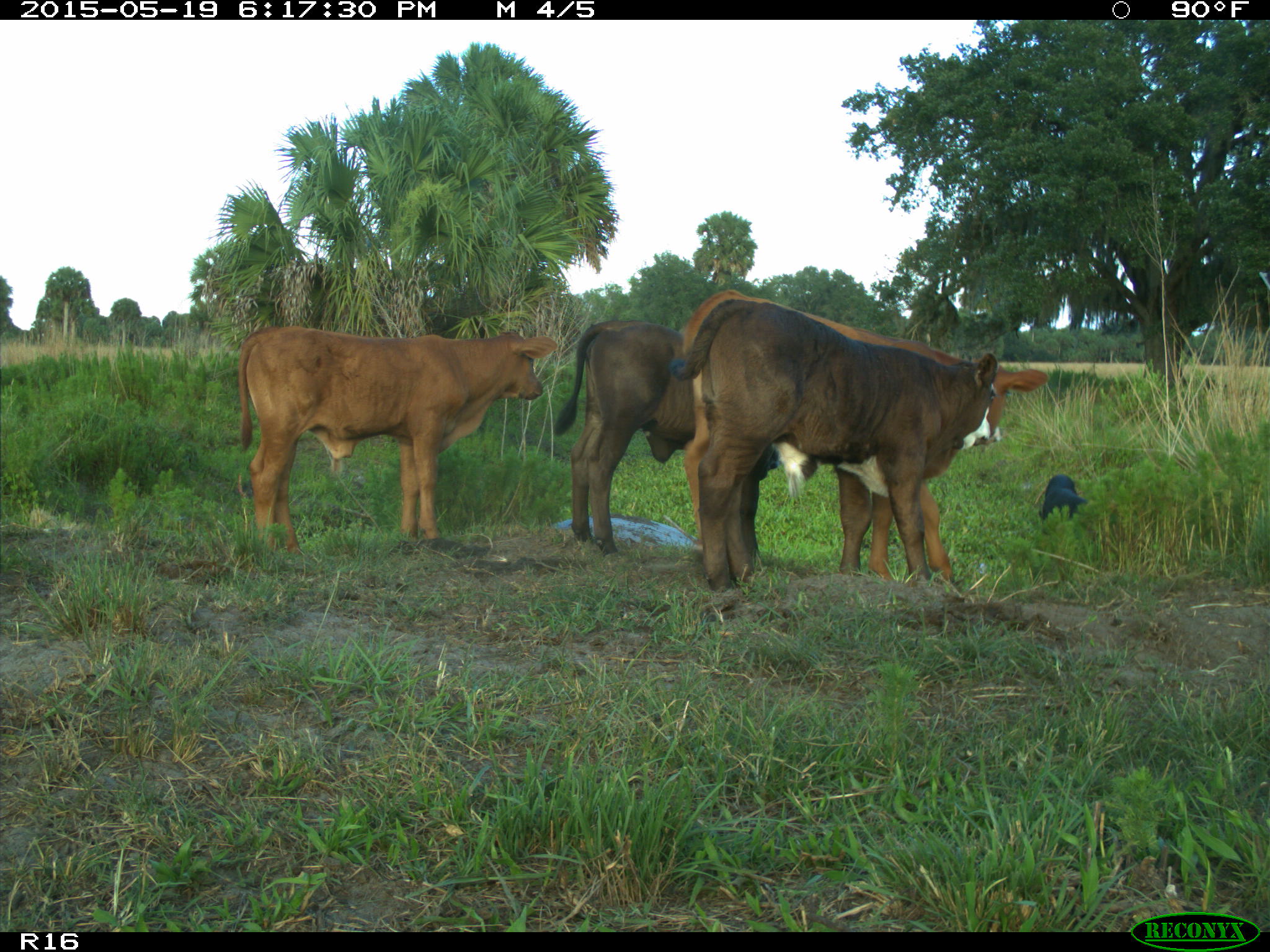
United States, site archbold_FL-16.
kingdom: Animalia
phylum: Chordata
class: Mammalia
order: Artiodactyla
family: Suidae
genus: Sus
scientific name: Sus scrofa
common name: wild boar